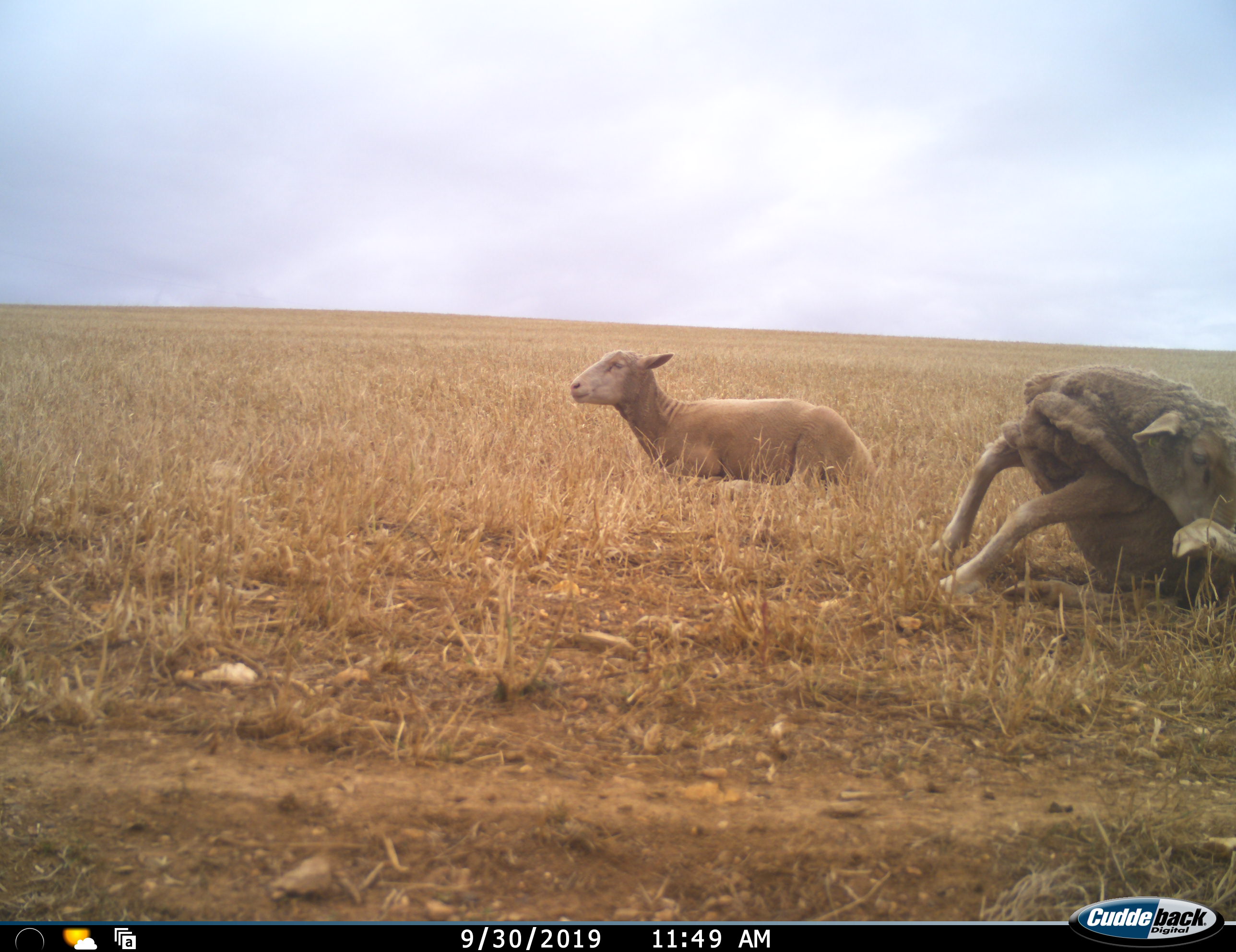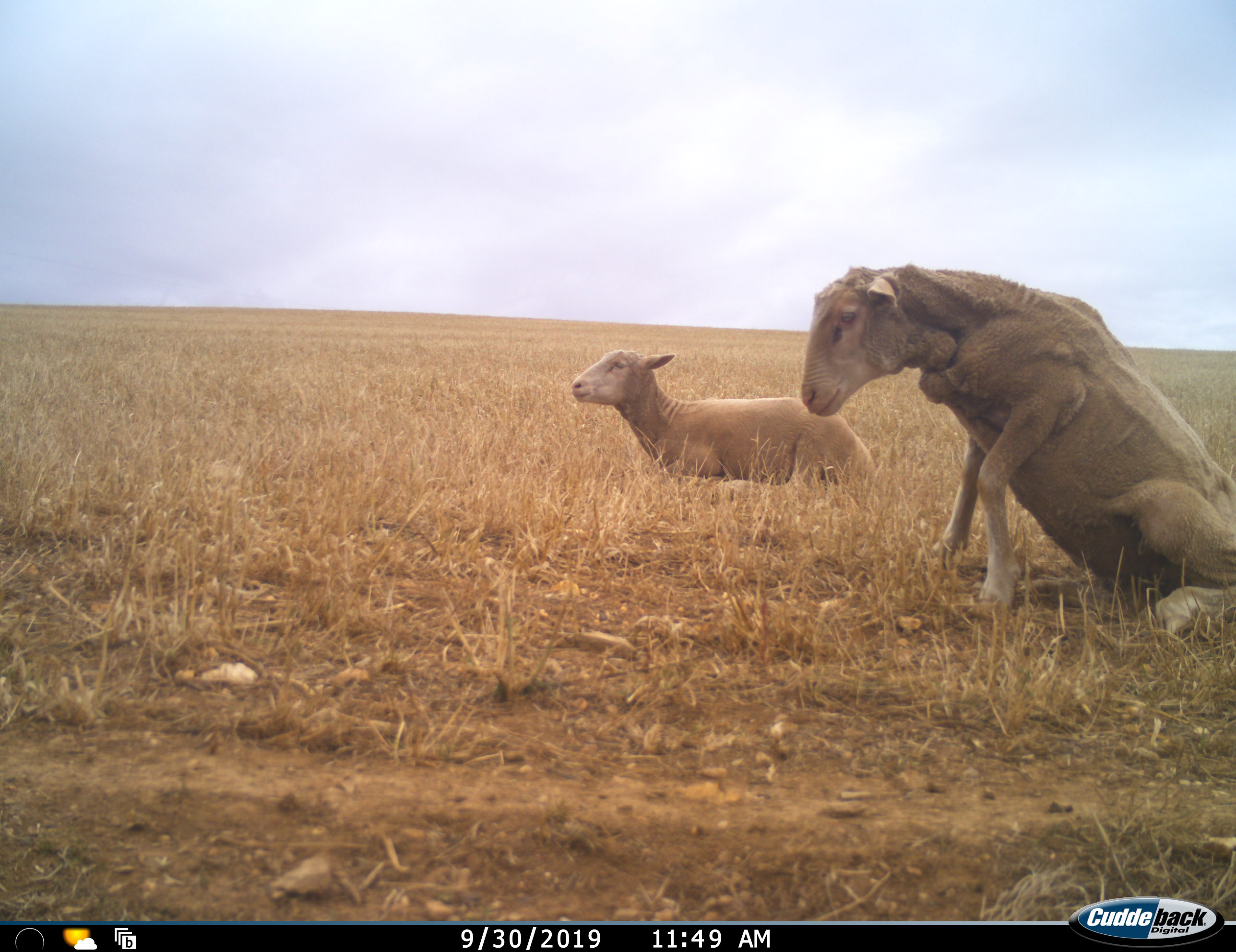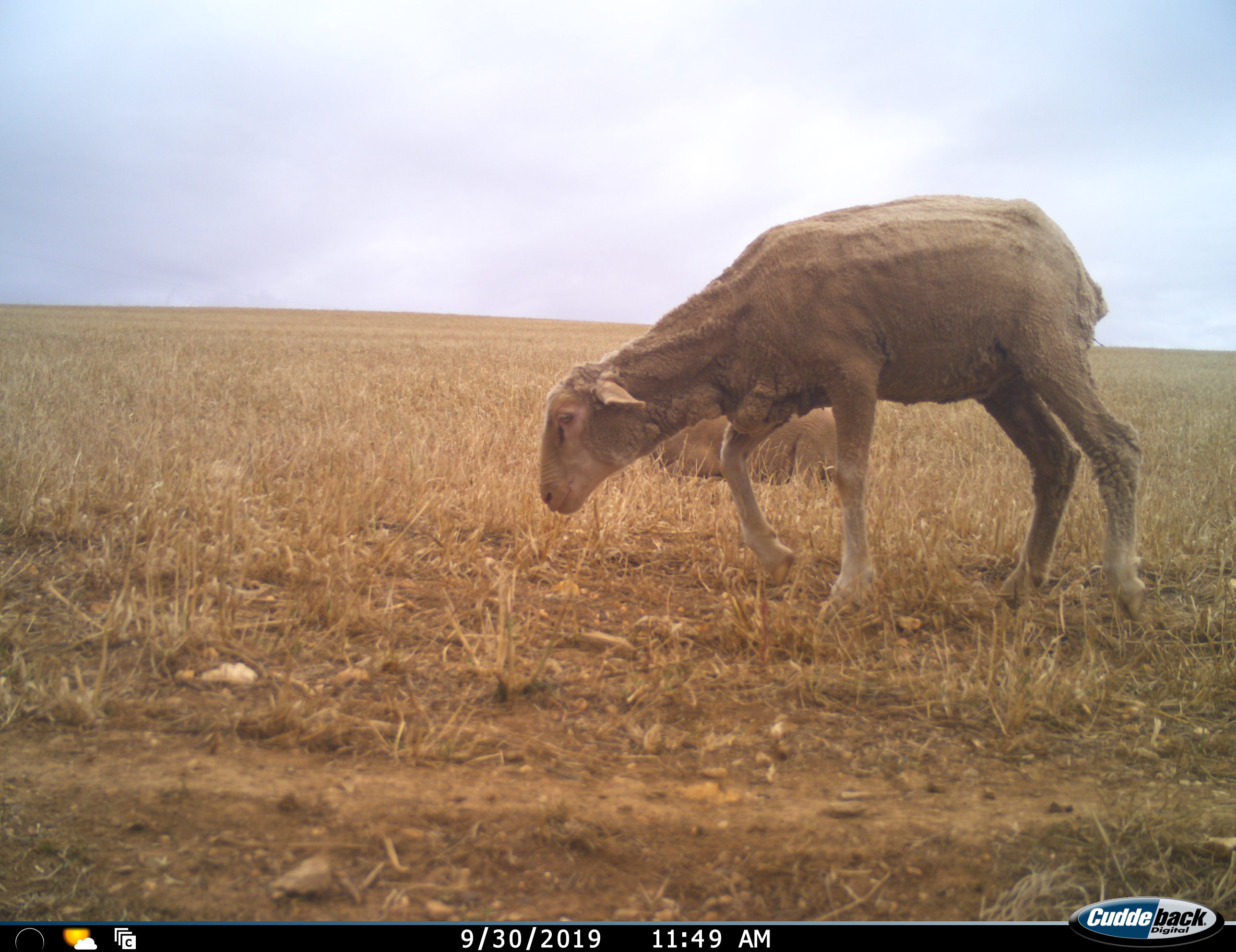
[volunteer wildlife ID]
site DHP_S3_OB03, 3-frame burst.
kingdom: Animalia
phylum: Chordata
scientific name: Vertebrata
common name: domestic animal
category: domesticanimal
Domesticanimal (domestic animal) (Vertebrata), count 2. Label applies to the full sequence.